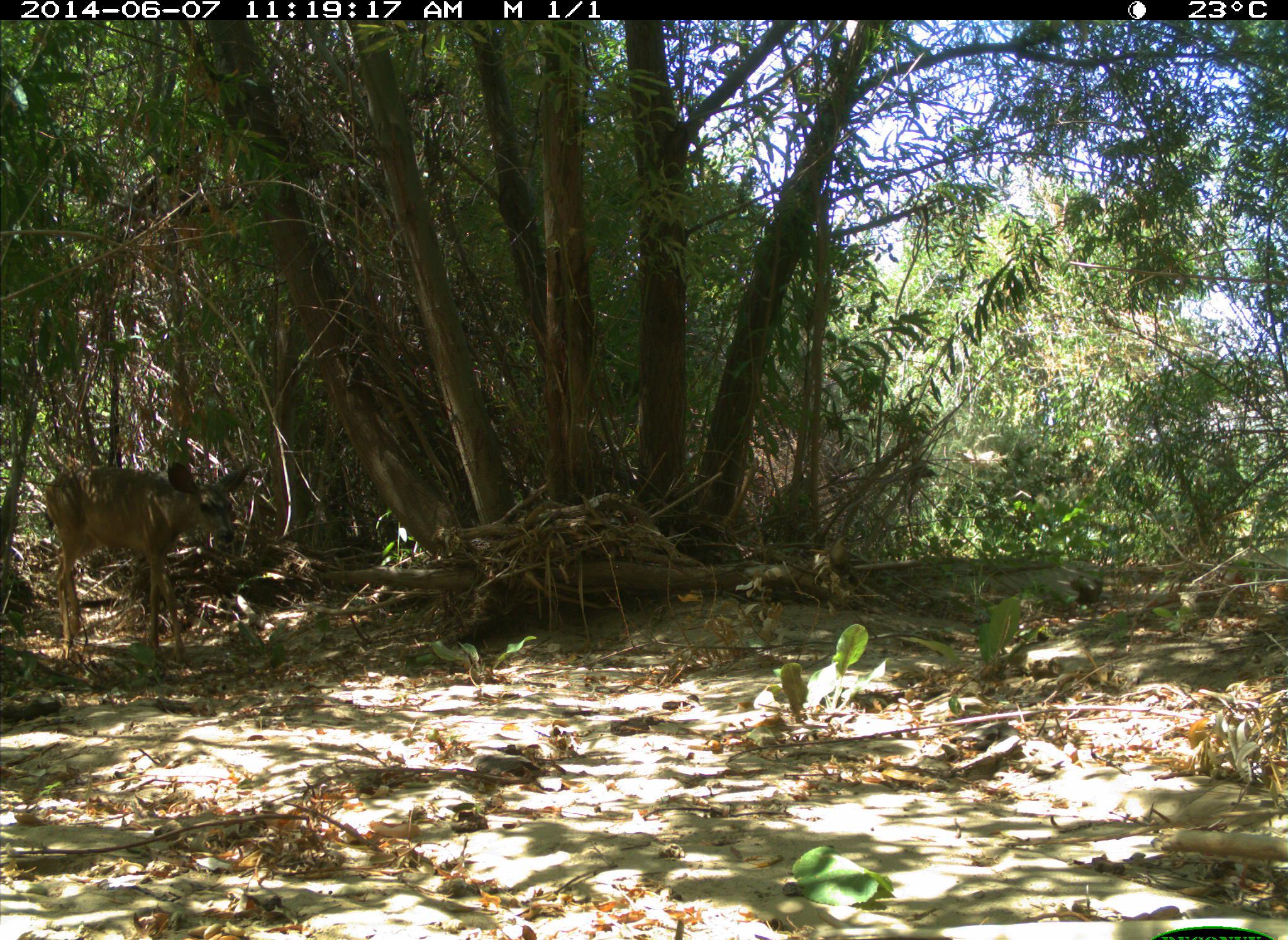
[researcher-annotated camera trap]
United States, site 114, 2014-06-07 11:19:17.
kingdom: Animalia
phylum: Chordata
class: Mammalia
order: Artiodactyla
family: Cervidae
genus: Odocoileus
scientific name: Odocoileus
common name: deer